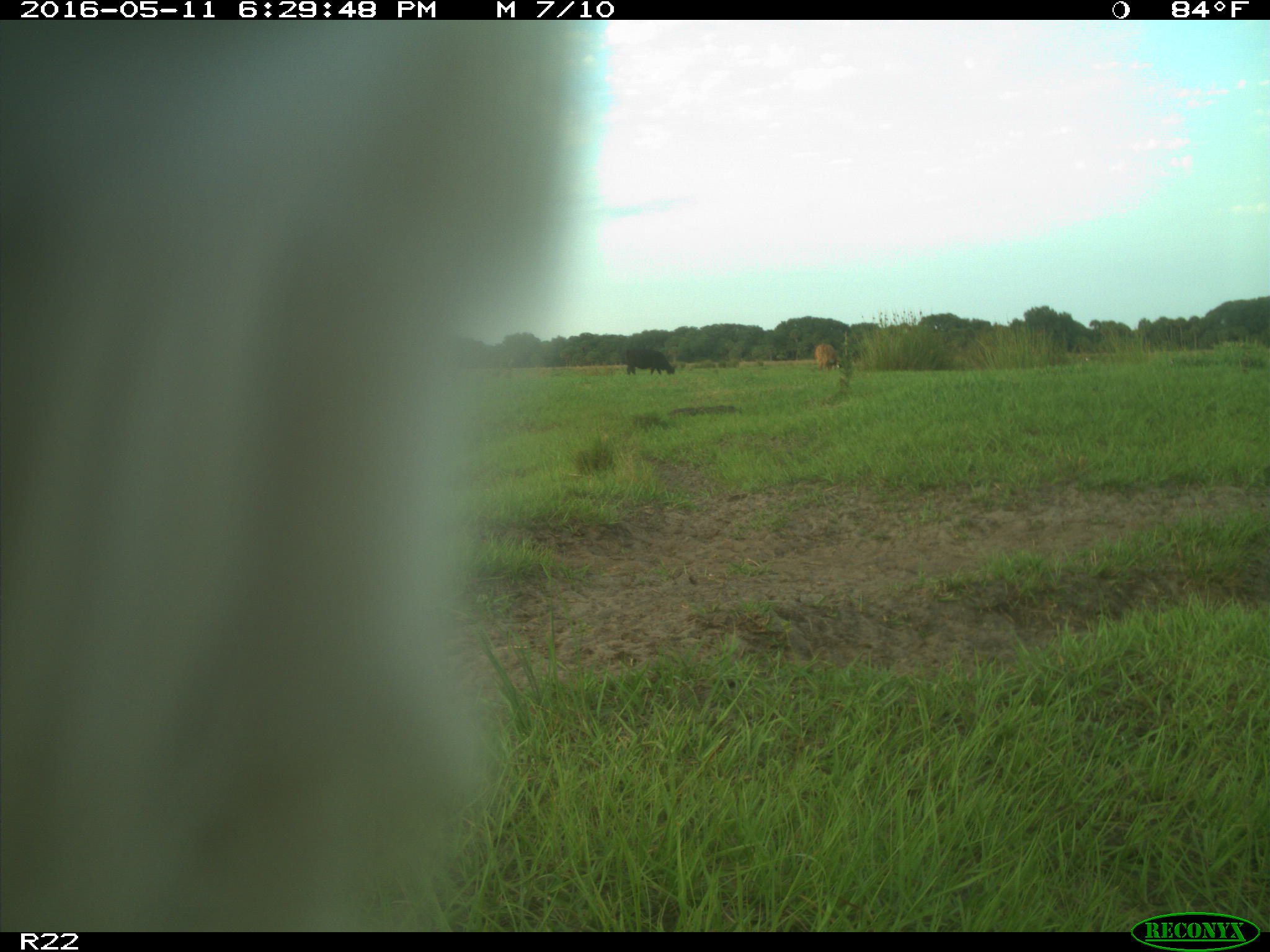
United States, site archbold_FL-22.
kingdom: Animalia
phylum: Chordata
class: Mammalia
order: Artiodactyla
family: Bovidae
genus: Bos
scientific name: Bos taurus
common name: domestic cow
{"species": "Bos taurus (domestic cow)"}